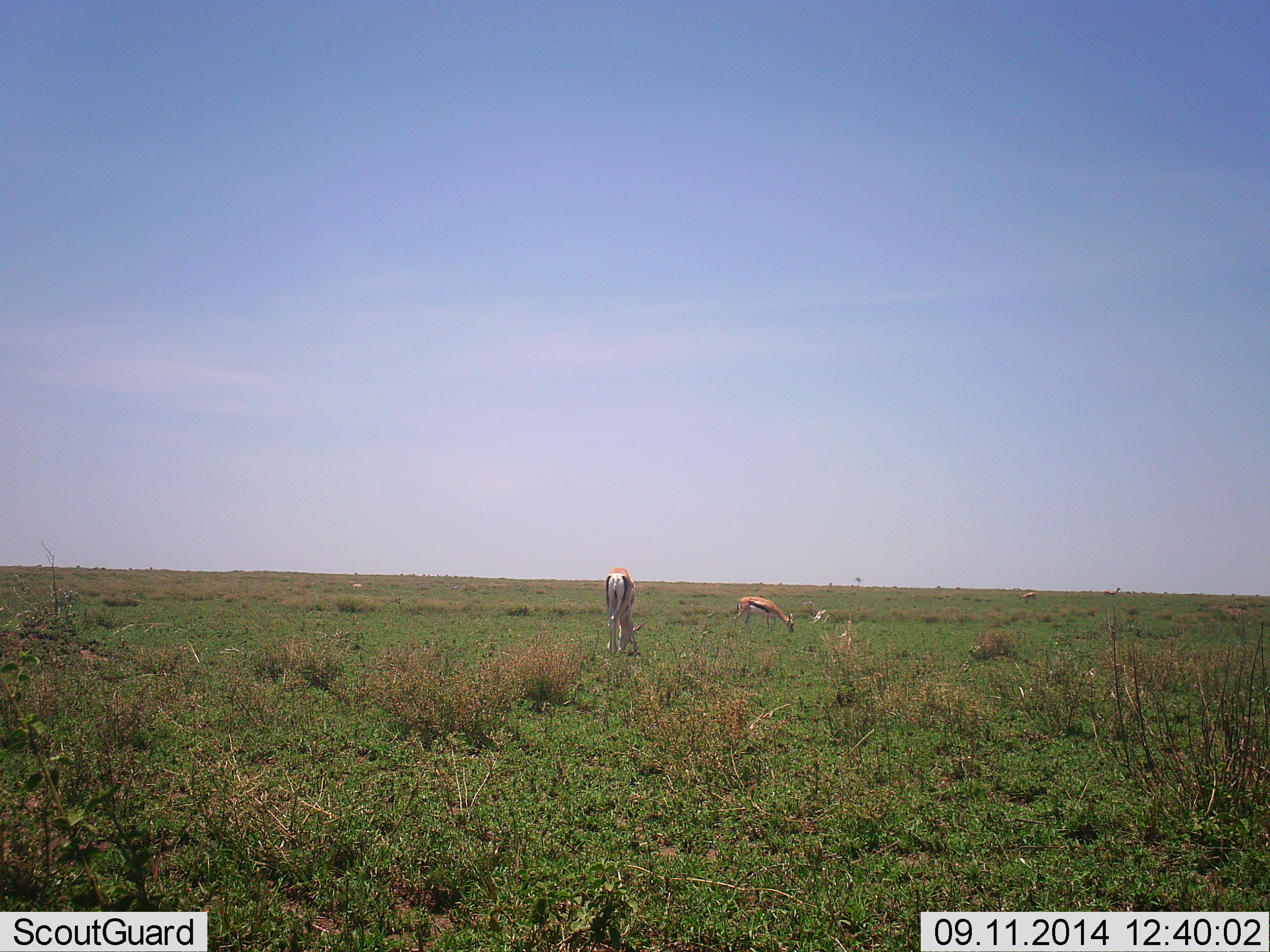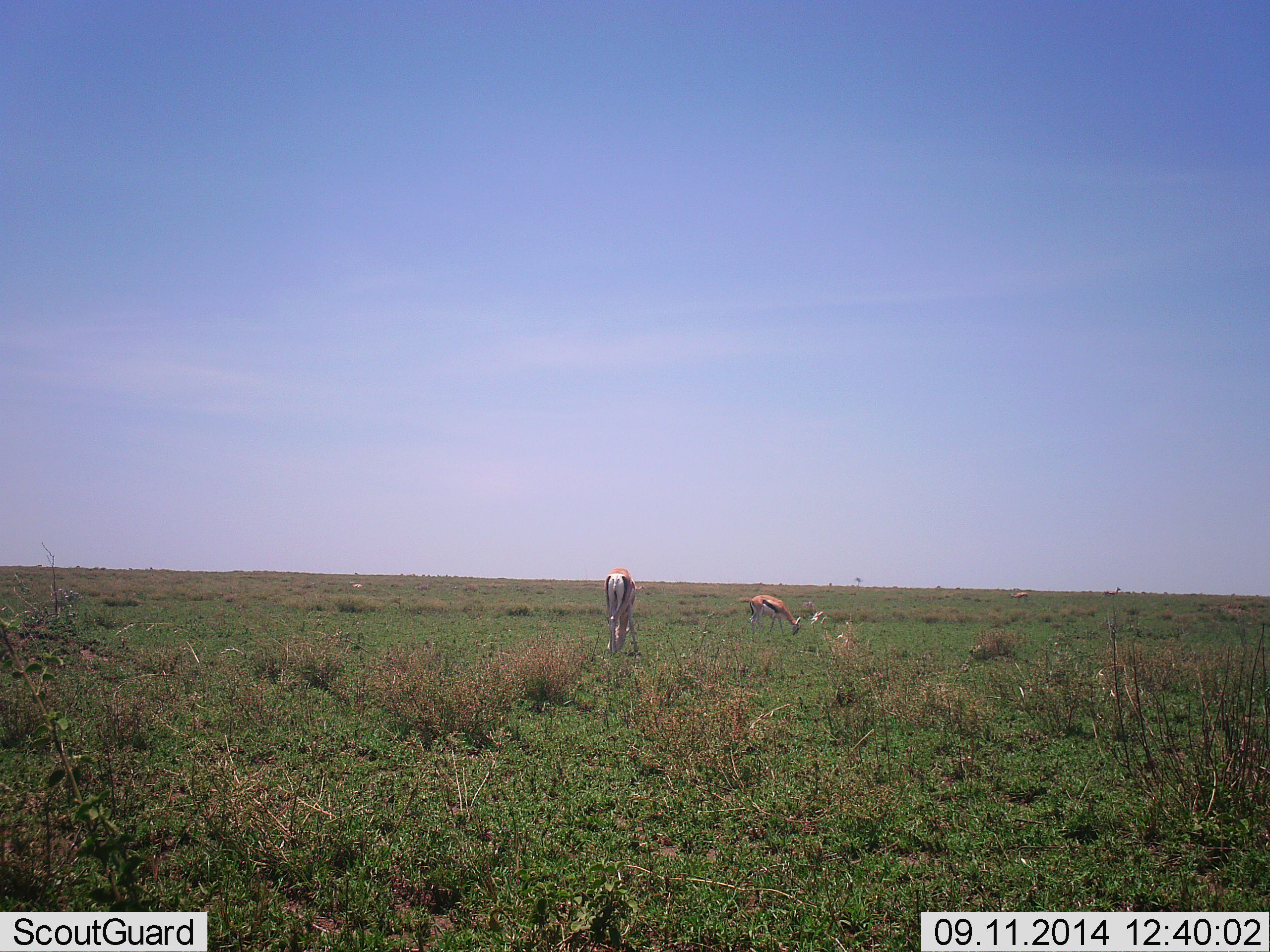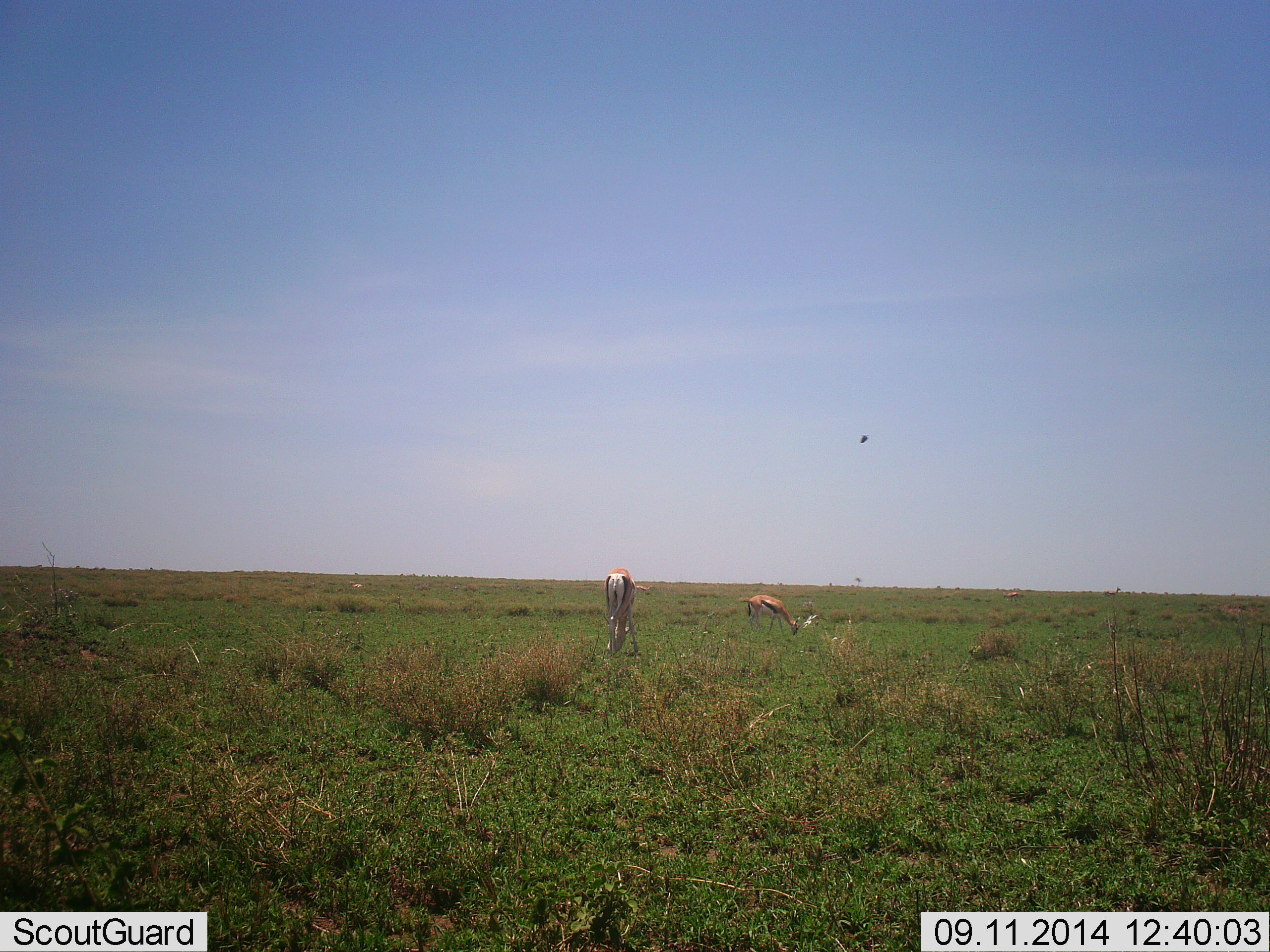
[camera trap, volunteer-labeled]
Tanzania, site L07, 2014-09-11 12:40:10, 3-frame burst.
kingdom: Animalia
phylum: Chordata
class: Mammalia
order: Artiodactyla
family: Bovidae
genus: Eudorcas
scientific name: Eudorcas thomsonii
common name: thomson's gazelle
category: gazellethomsons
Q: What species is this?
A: Gazellethomsons (thomson's gazelle) (Eudorcas thomsonii).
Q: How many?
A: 2.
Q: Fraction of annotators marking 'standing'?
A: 7%.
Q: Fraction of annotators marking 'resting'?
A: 0%.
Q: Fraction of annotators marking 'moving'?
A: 21%.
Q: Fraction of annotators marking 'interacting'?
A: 0%.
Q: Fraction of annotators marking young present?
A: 0%.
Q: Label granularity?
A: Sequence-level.